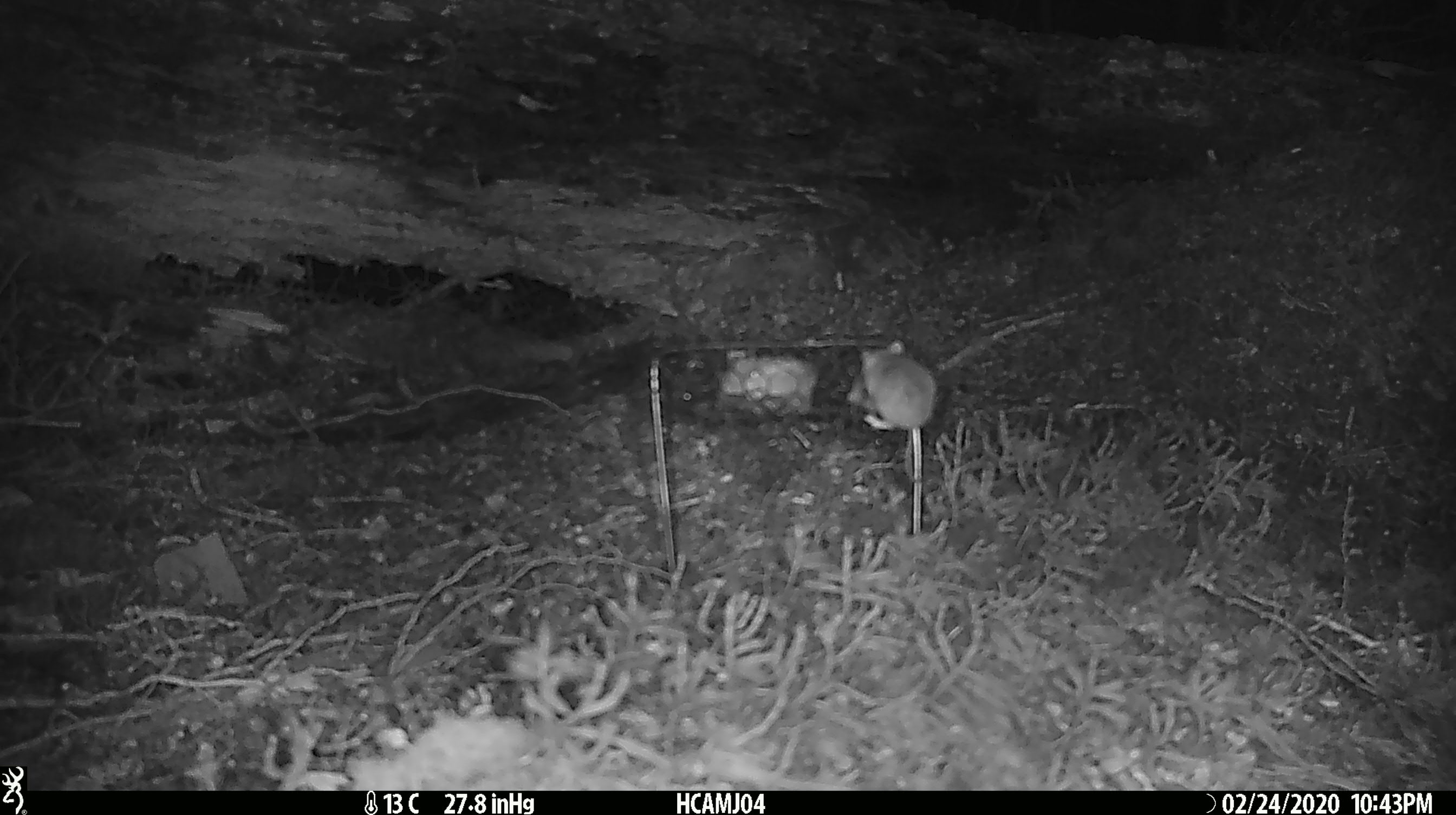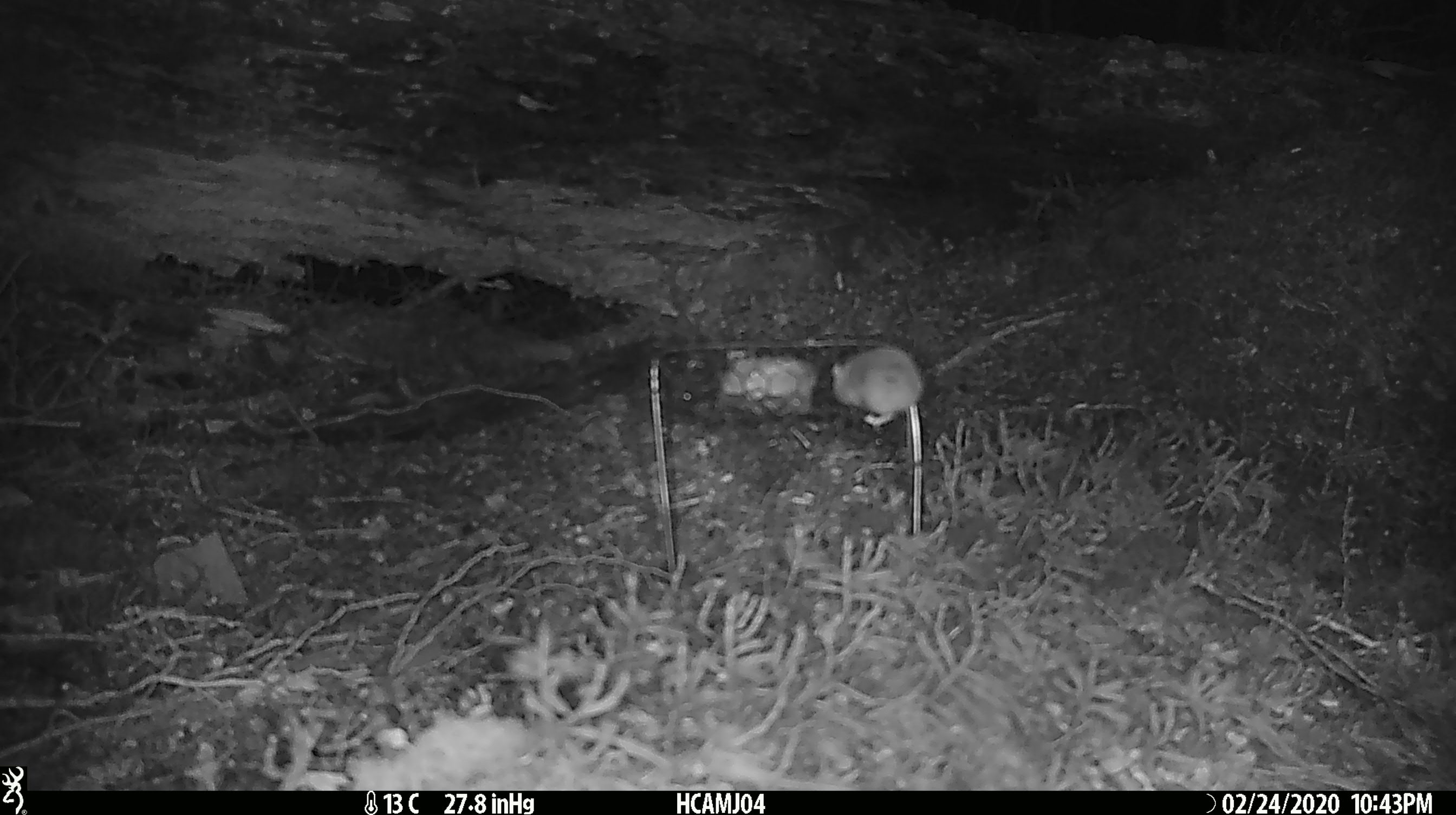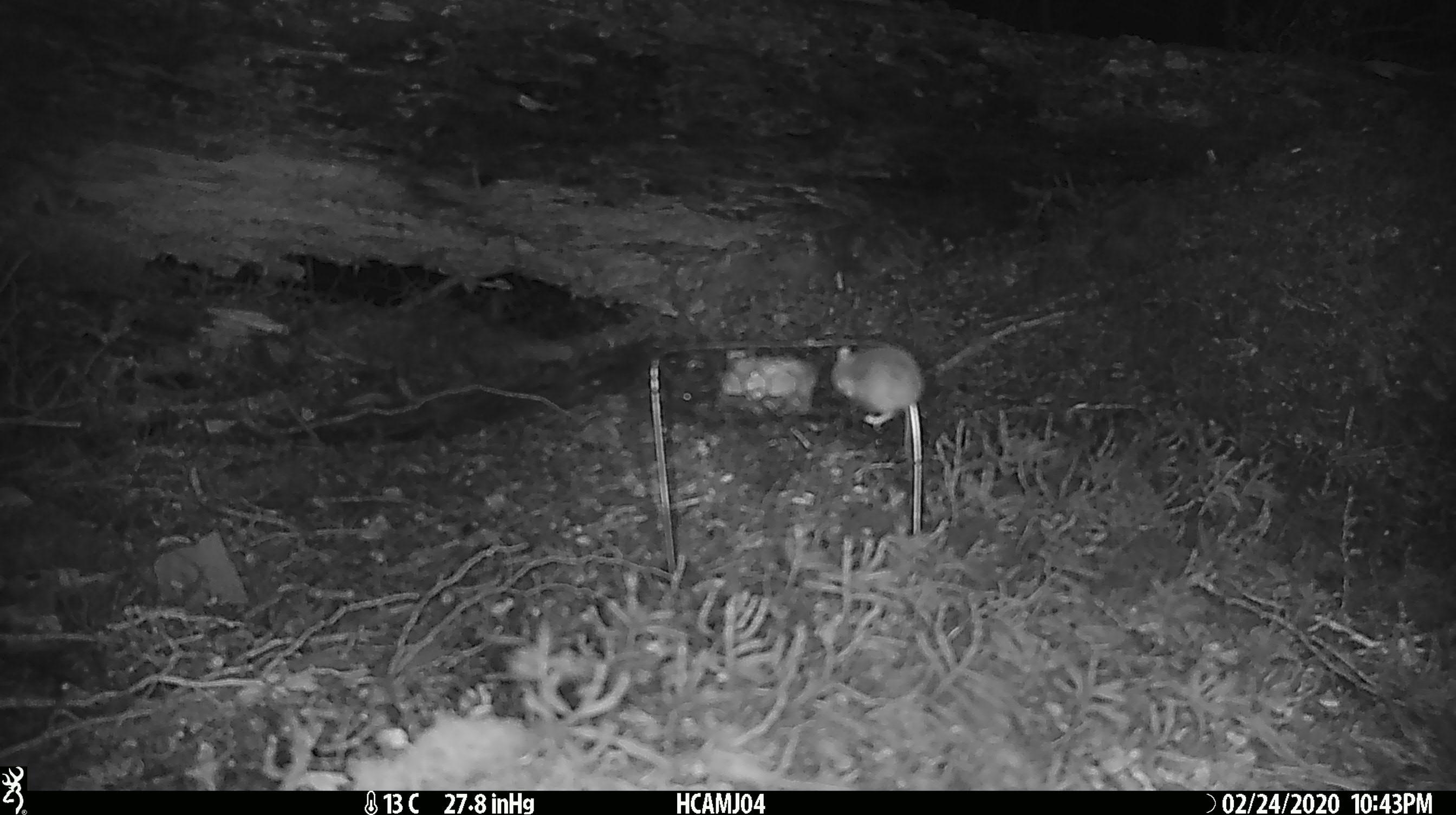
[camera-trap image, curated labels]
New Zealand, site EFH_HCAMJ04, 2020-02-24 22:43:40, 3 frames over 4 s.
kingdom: Animalia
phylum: Chordata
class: Mammalia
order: Rodentia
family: Muridae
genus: Mus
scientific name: Mus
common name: mouse